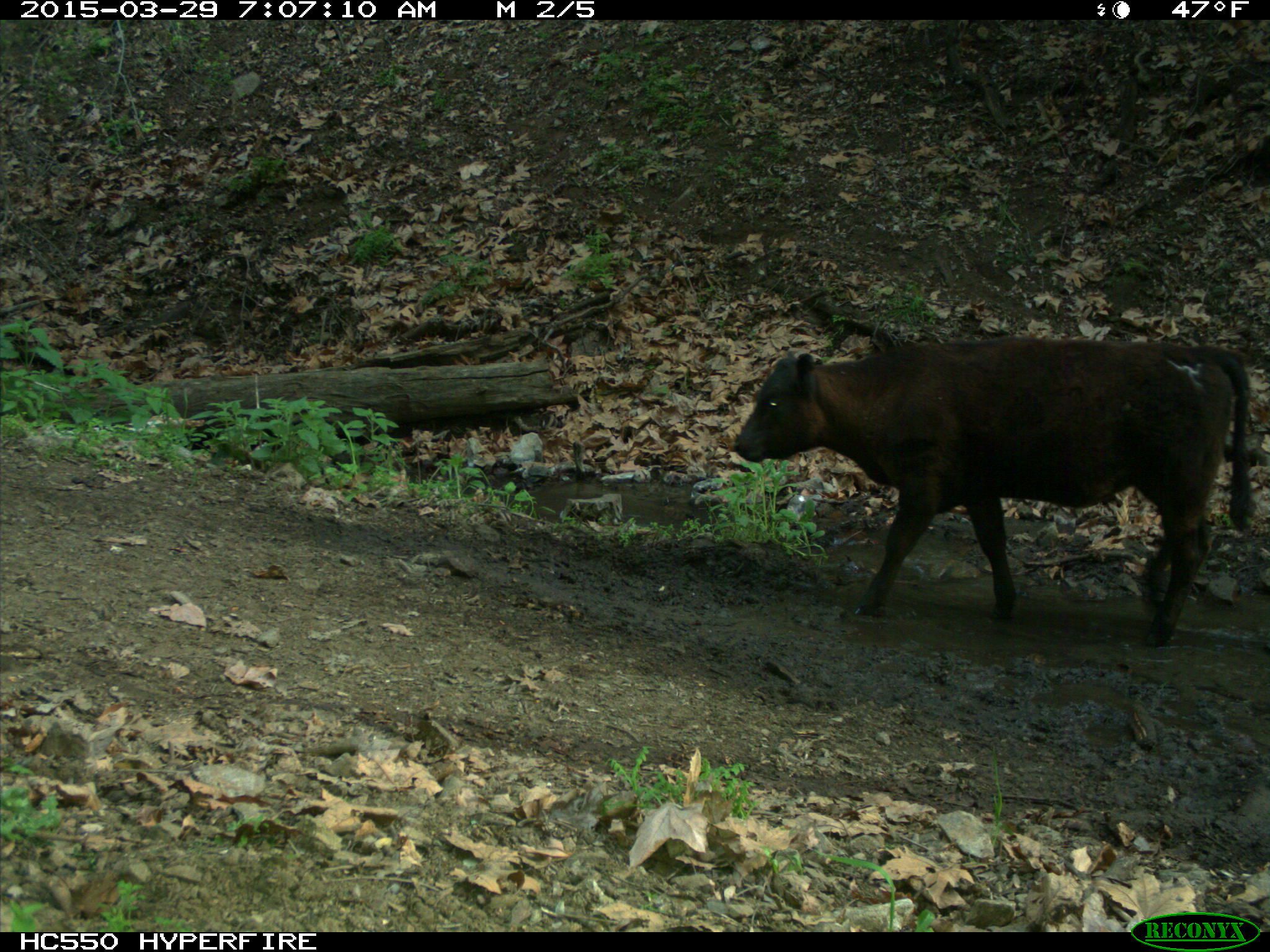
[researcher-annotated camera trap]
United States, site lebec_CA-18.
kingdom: Animalia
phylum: Chordata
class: Mammalia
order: Artiodactyla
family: Bovidae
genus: Bos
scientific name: Bos taurus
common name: domestic cow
Bos taurus (domestic cow).